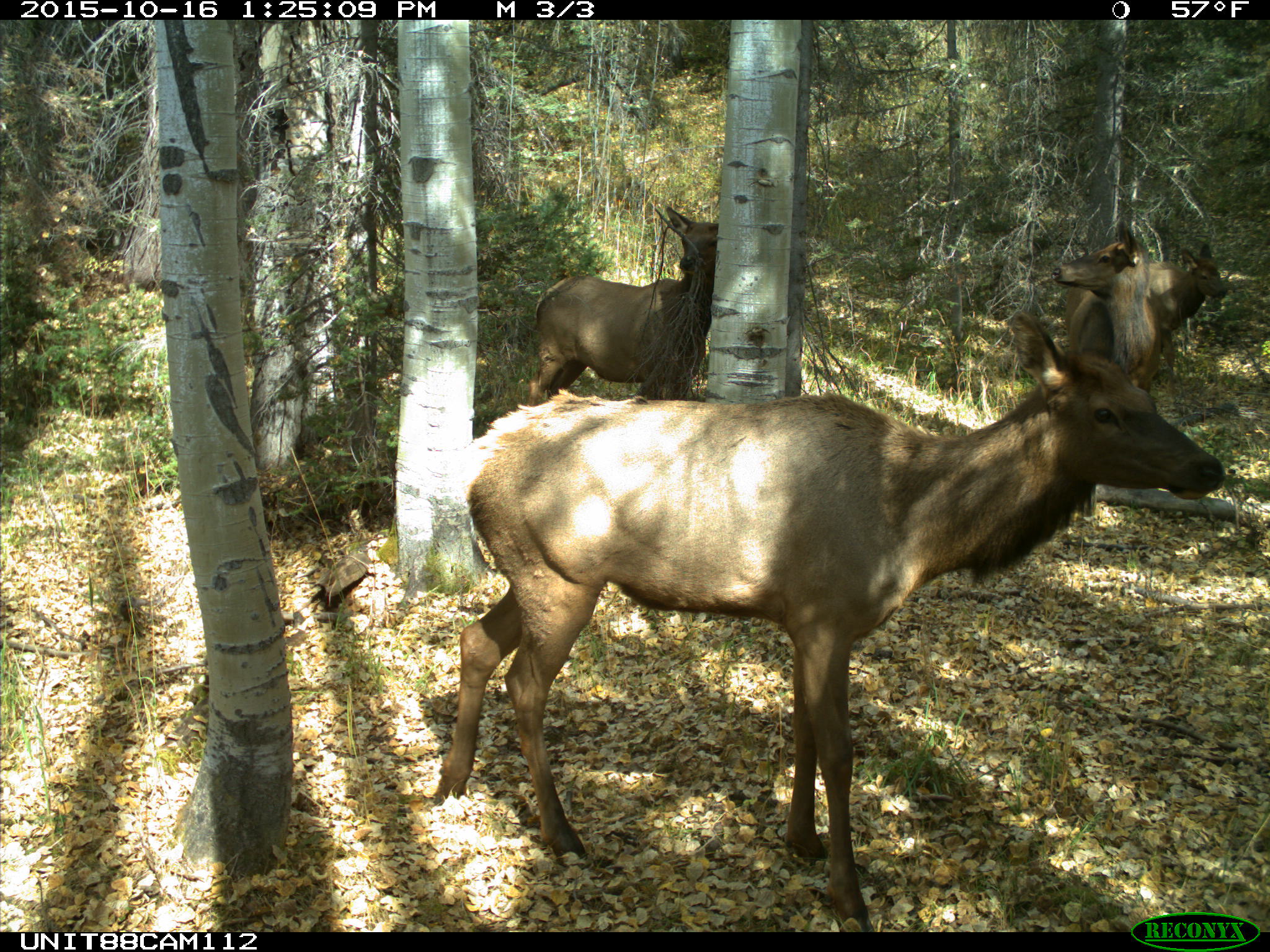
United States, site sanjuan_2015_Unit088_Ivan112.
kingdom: Animalia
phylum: Chordata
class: Mammalia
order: Artiodactyla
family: Cervidae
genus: Cervus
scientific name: Cervus elaphus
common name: red deer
Cervus elaphus (red deer).